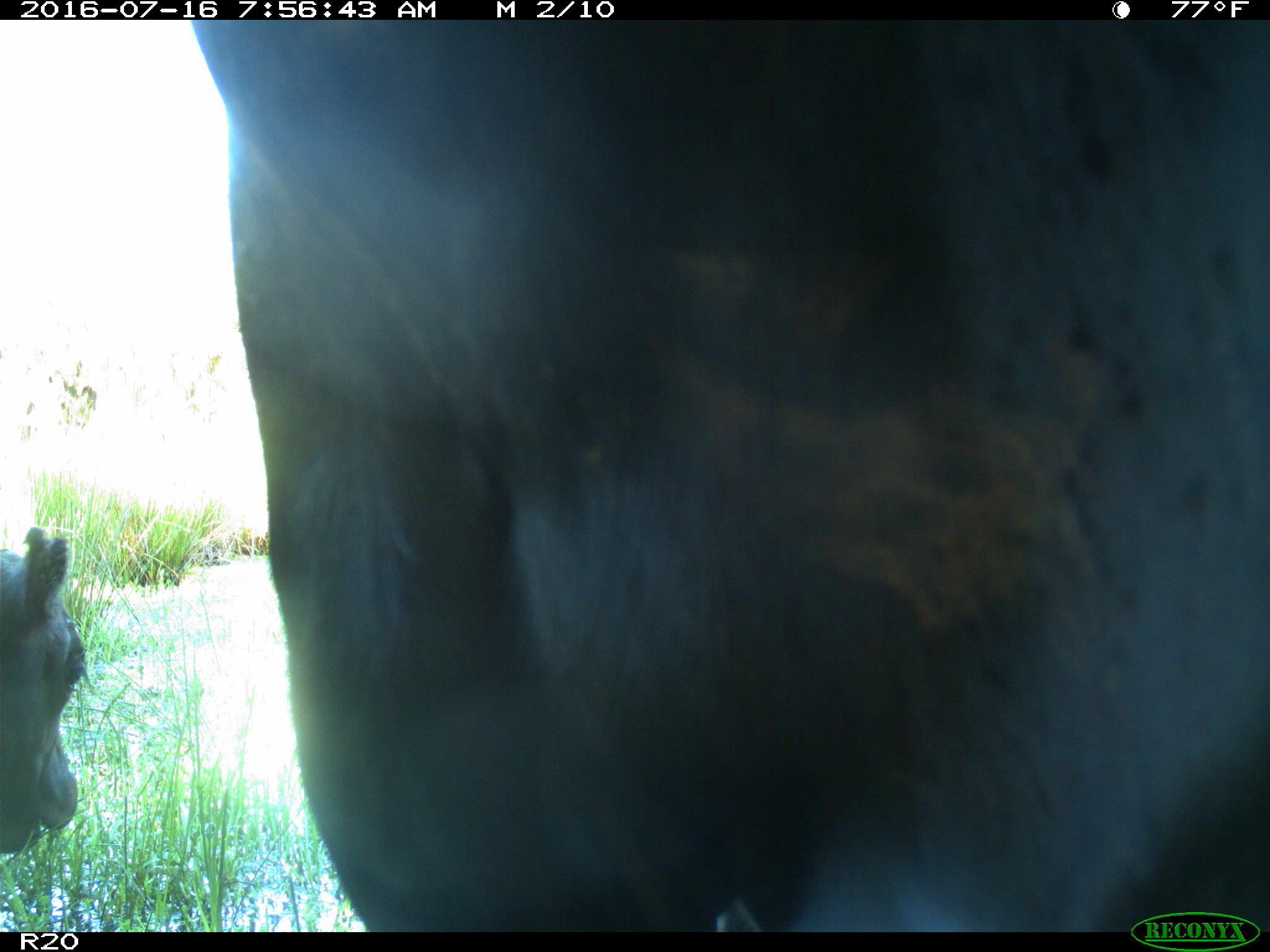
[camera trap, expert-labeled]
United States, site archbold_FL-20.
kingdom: Animalia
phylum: Chordata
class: Mammalia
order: Artiodactyla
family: Bovidae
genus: Bos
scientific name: Bos taurus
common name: domestic cow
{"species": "Bos taurus (domestic cow)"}